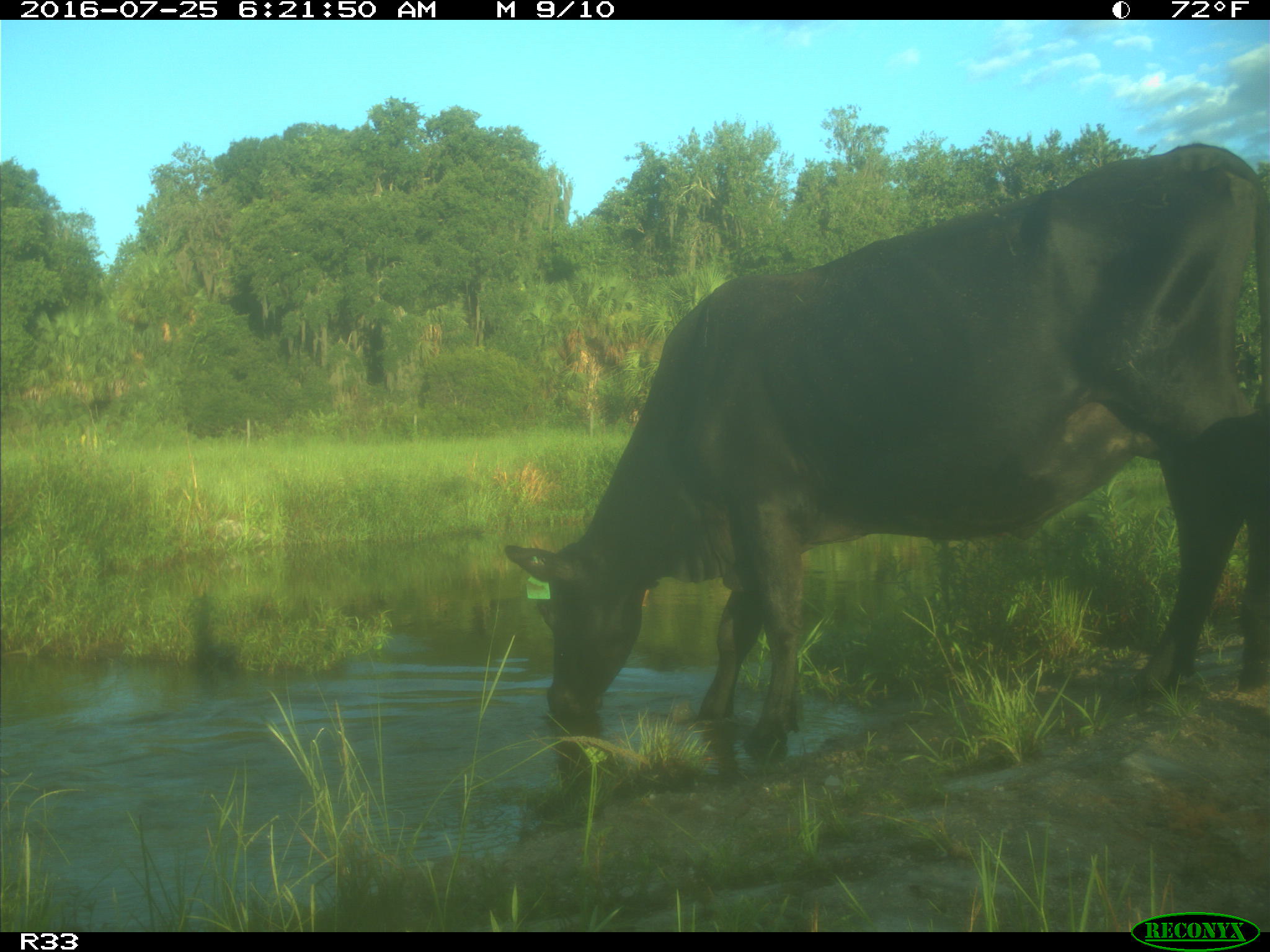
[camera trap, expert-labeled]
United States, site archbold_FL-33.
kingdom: Animalia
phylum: Chordata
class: Mammalia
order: Artiodactyla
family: Bovidae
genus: Bos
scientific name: Bos taurus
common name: domestic cow